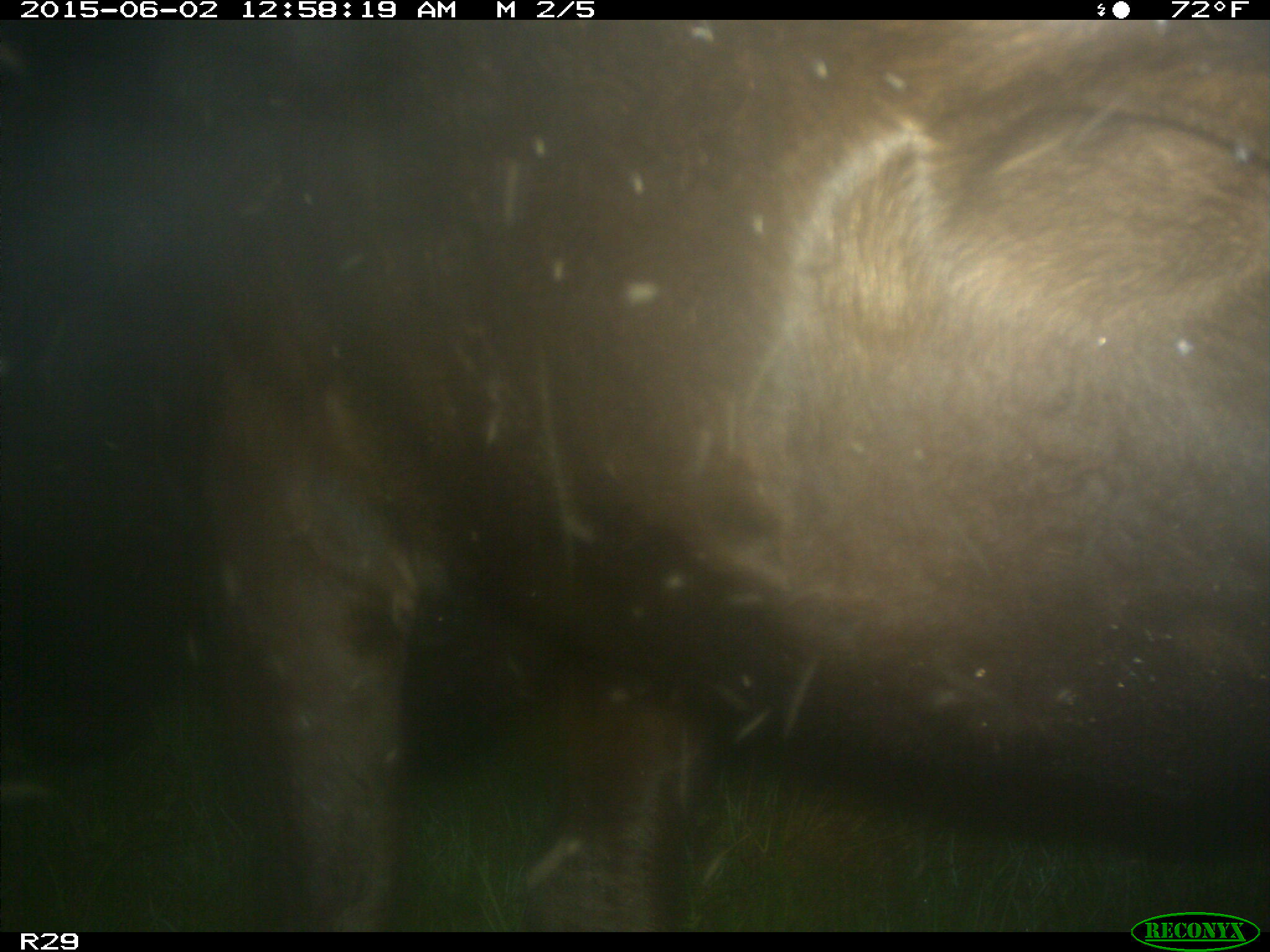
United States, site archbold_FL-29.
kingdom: Animalia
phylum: Chordata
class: Mammalia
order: Artiodactyla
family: Bovidae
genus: Bos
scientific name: Bos taurus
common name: domestic cow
Bos taurus (domestic cow).